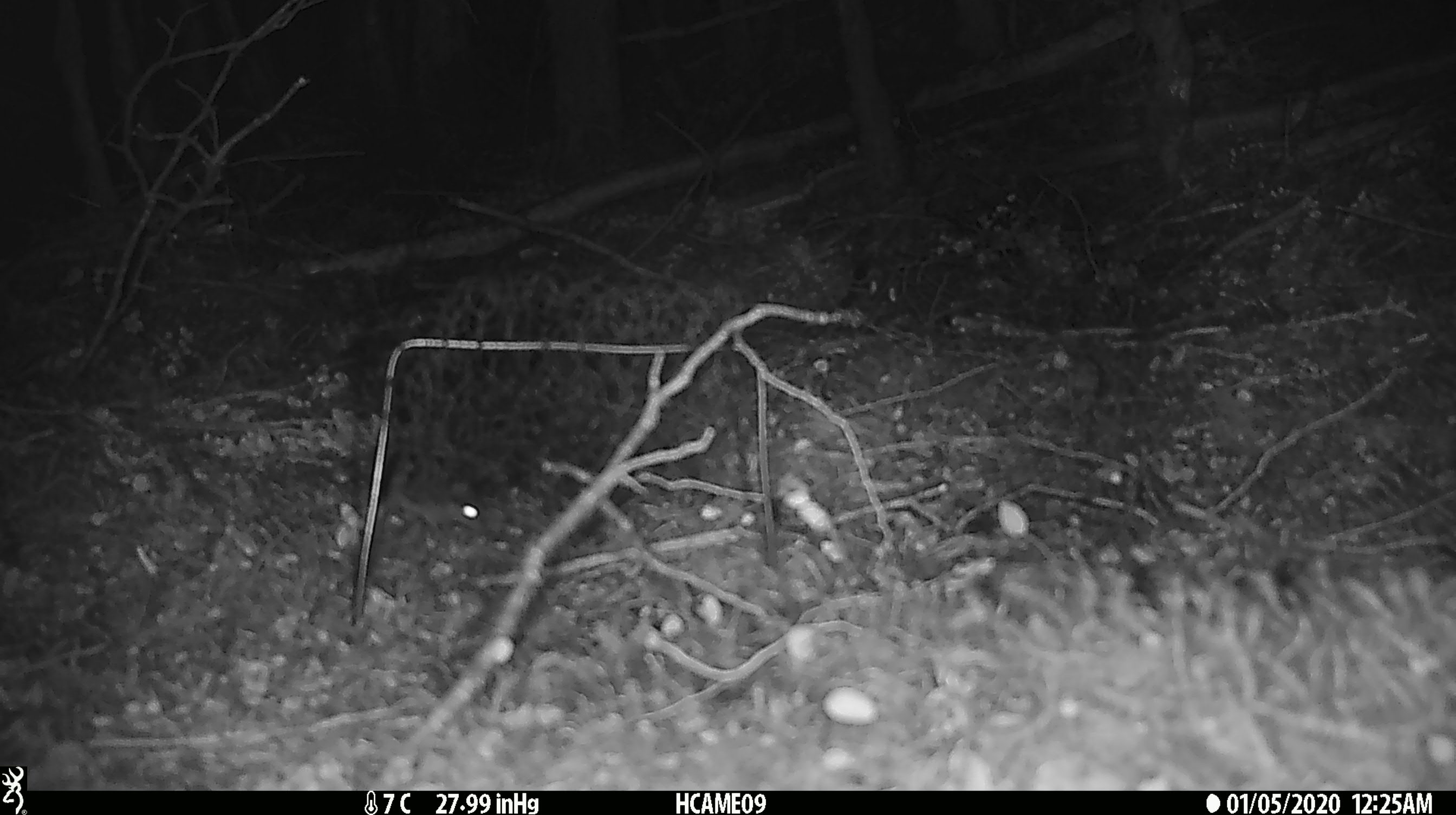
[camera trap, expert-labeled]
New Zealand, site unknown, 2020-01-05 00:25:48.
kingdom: Animalia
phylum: Chordata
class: Mammalia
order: Rodentia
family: Muridae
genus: Mus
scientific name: Mus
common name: mouse